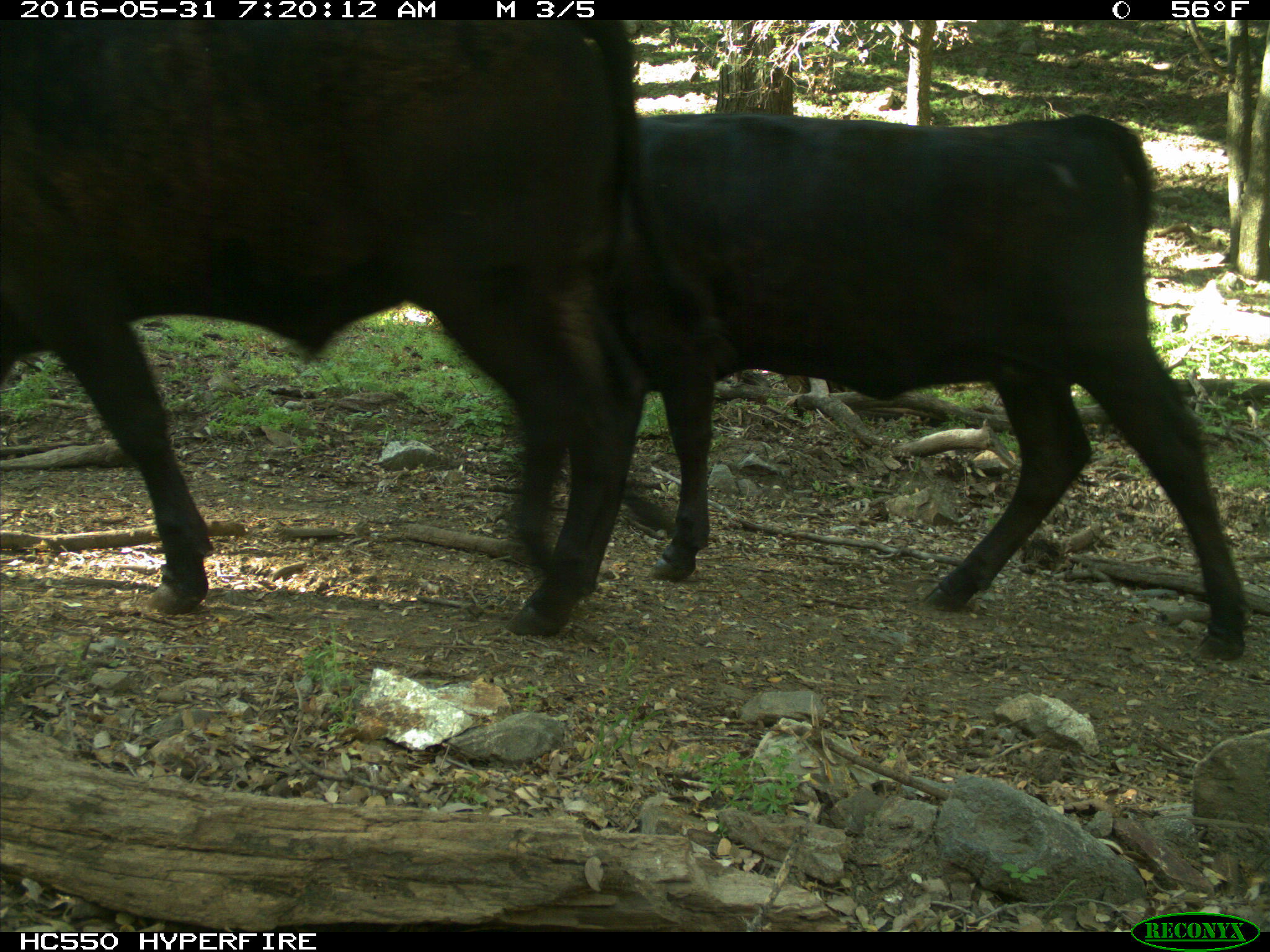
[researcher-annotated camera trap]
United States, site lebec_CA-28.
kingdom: Animalia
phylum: Chordata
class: Mammalia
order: Artiodactyla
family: Bovidae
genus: Bos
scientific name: Bos taurus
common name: domestic cow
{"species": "Bos taurus (domestic cow)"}